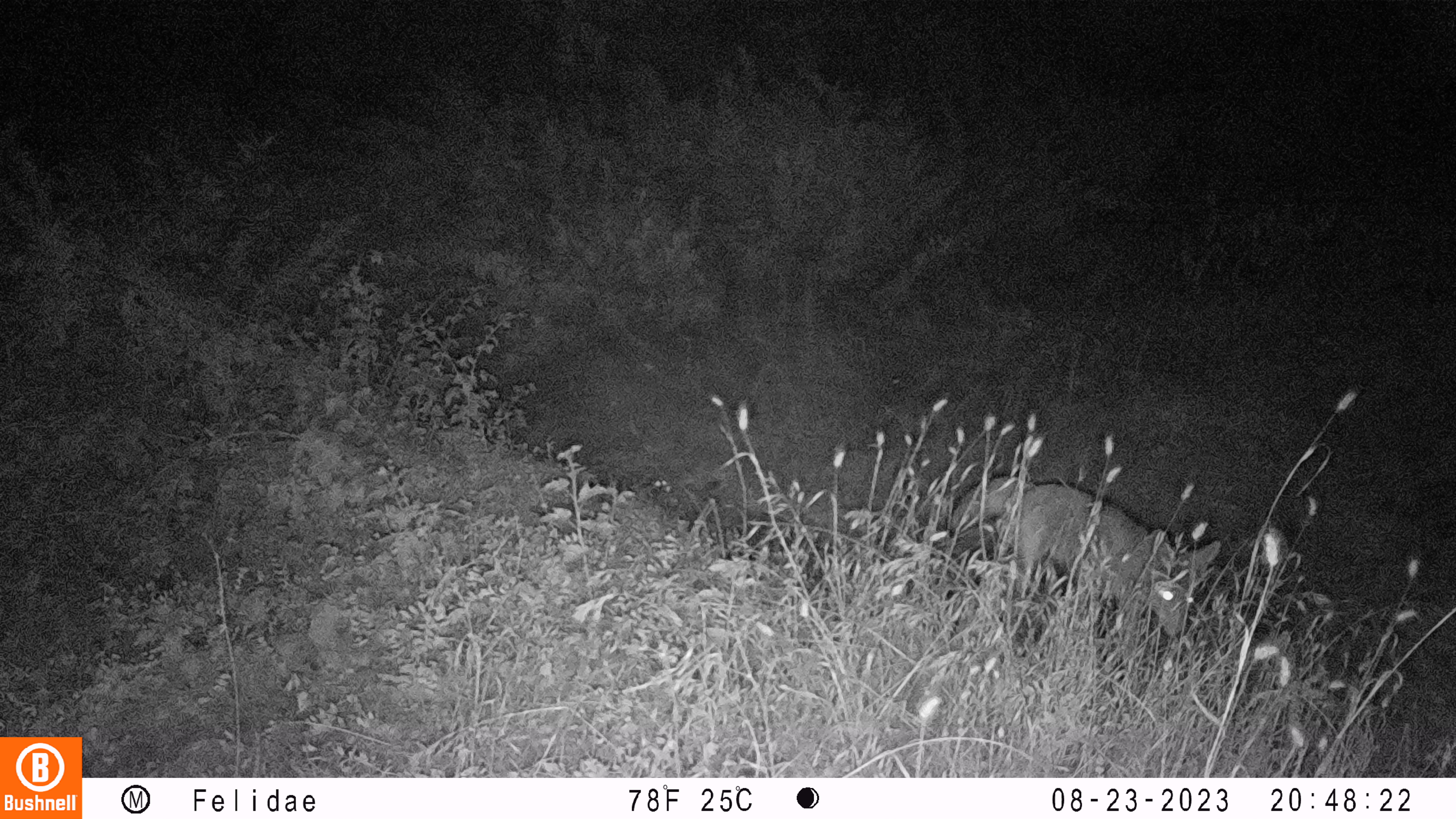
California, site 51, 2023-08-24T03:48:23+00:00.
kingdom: Animalia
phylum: Chordata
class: Mammalia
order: Carnivora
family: Canidae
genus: Canis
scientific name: Canis latrans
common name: coyote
Coyote (Canis latrans).